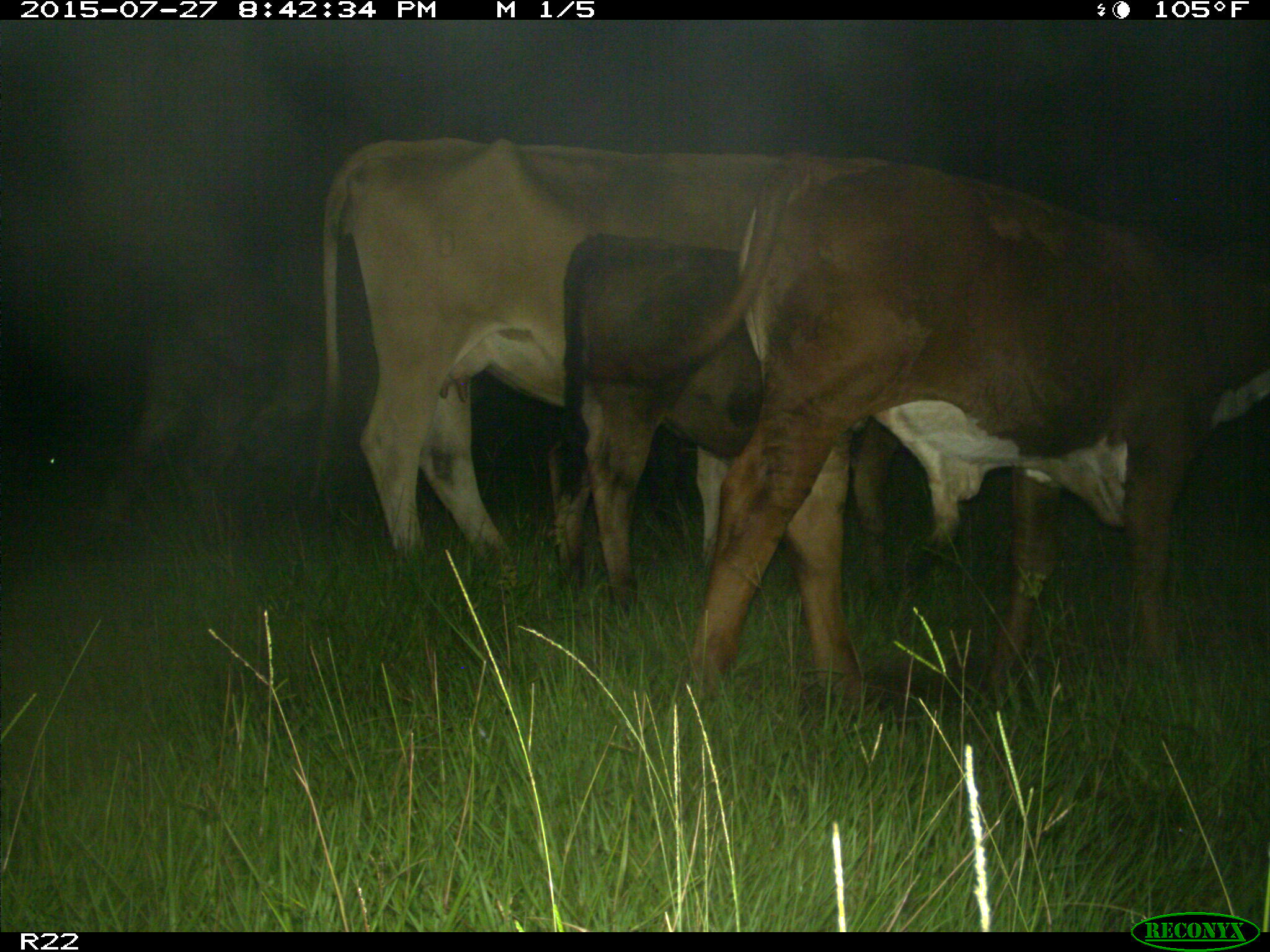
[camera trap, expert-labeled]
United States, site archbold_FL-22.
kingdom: Animalia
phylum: Chordata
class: Mammalia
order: Artiodactyla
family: Bovidae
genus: Bos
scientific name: Bos taurus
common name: domestic cow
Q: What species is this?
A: Bos taurus (domestic cow).